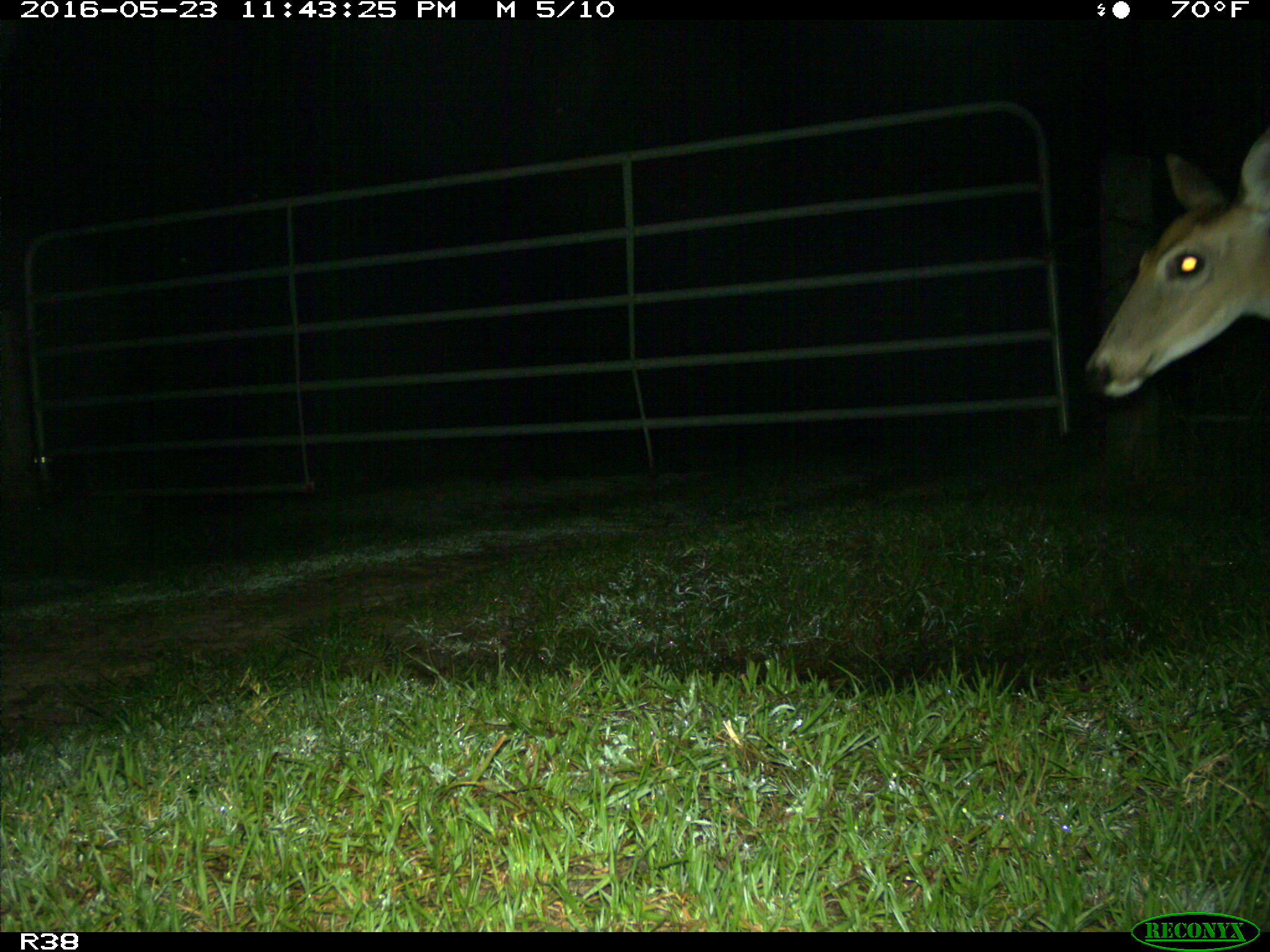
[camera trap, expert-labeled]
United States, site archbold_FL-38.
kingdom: Animalia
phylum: Chordata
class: Mammalia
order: Artiodactyla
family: Cervidae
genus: Odocoileus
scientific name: Odocoileus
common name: deer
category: unidentified deer